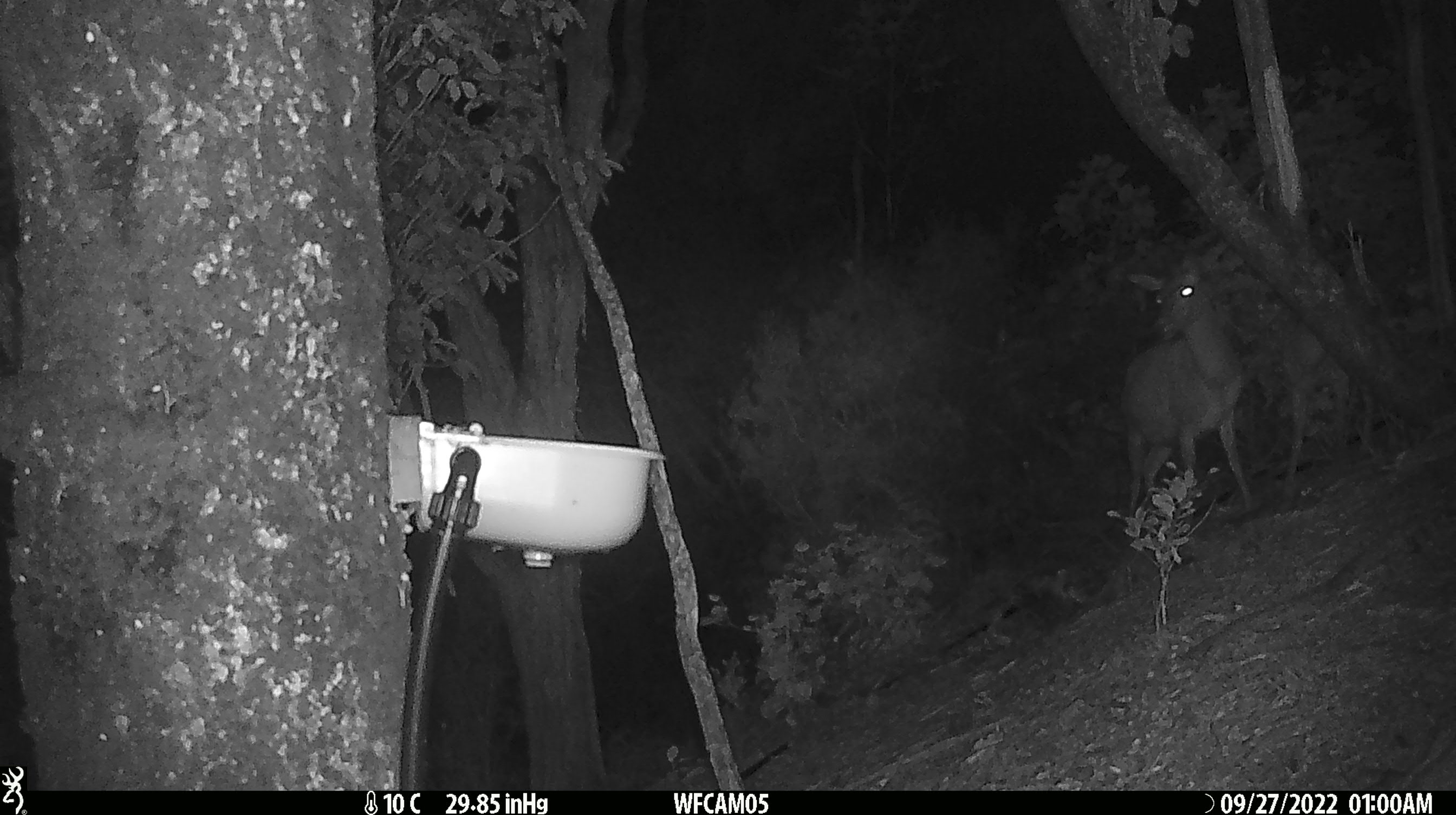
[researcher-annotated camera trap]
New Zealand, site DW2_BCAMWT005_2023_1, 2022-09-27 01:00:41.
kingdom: Animalia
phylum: Chordata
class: Mammalia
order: Artiodactyla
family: Cervidae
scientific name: Cervidae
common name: deer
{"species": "deer (Cervidae)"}